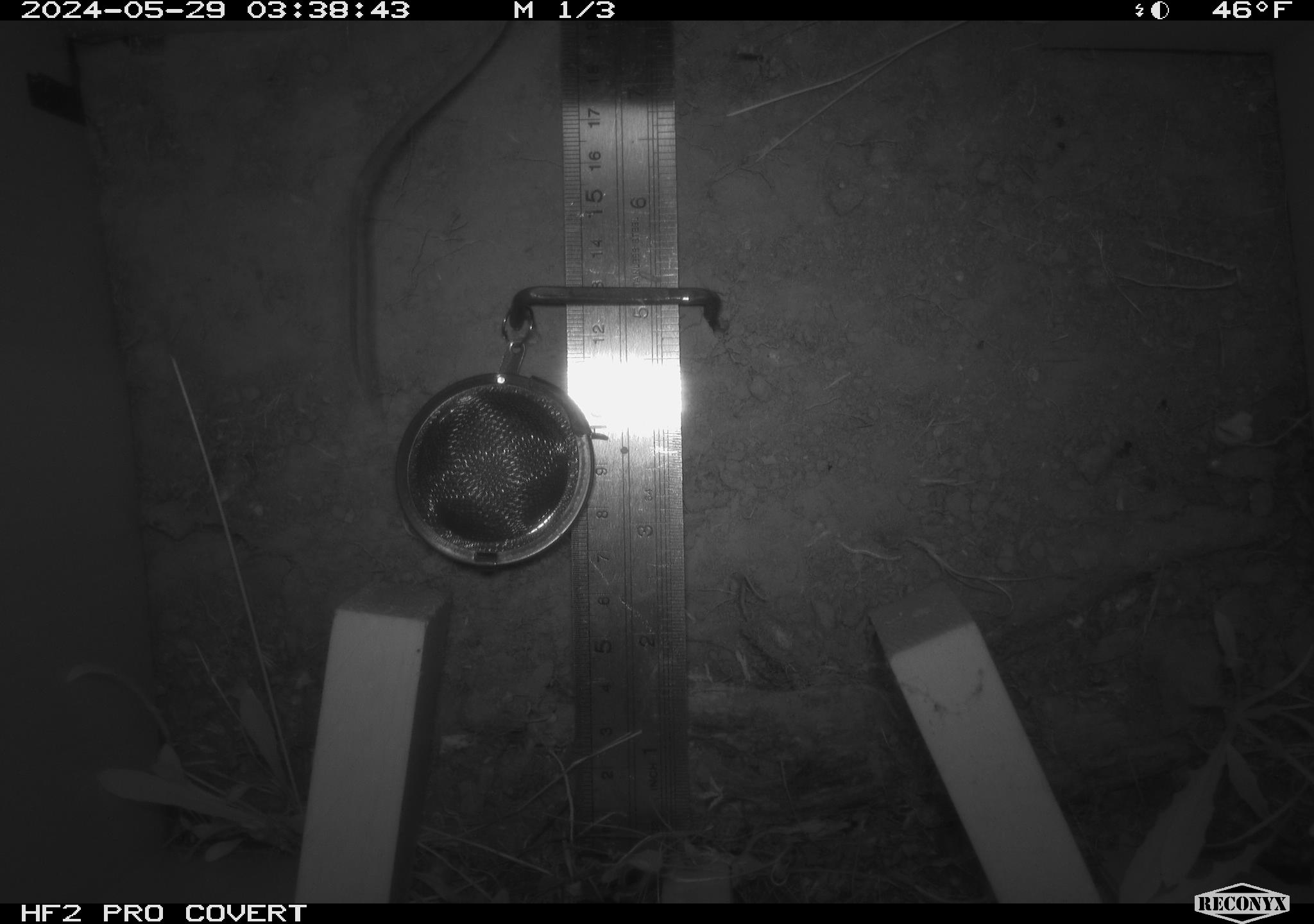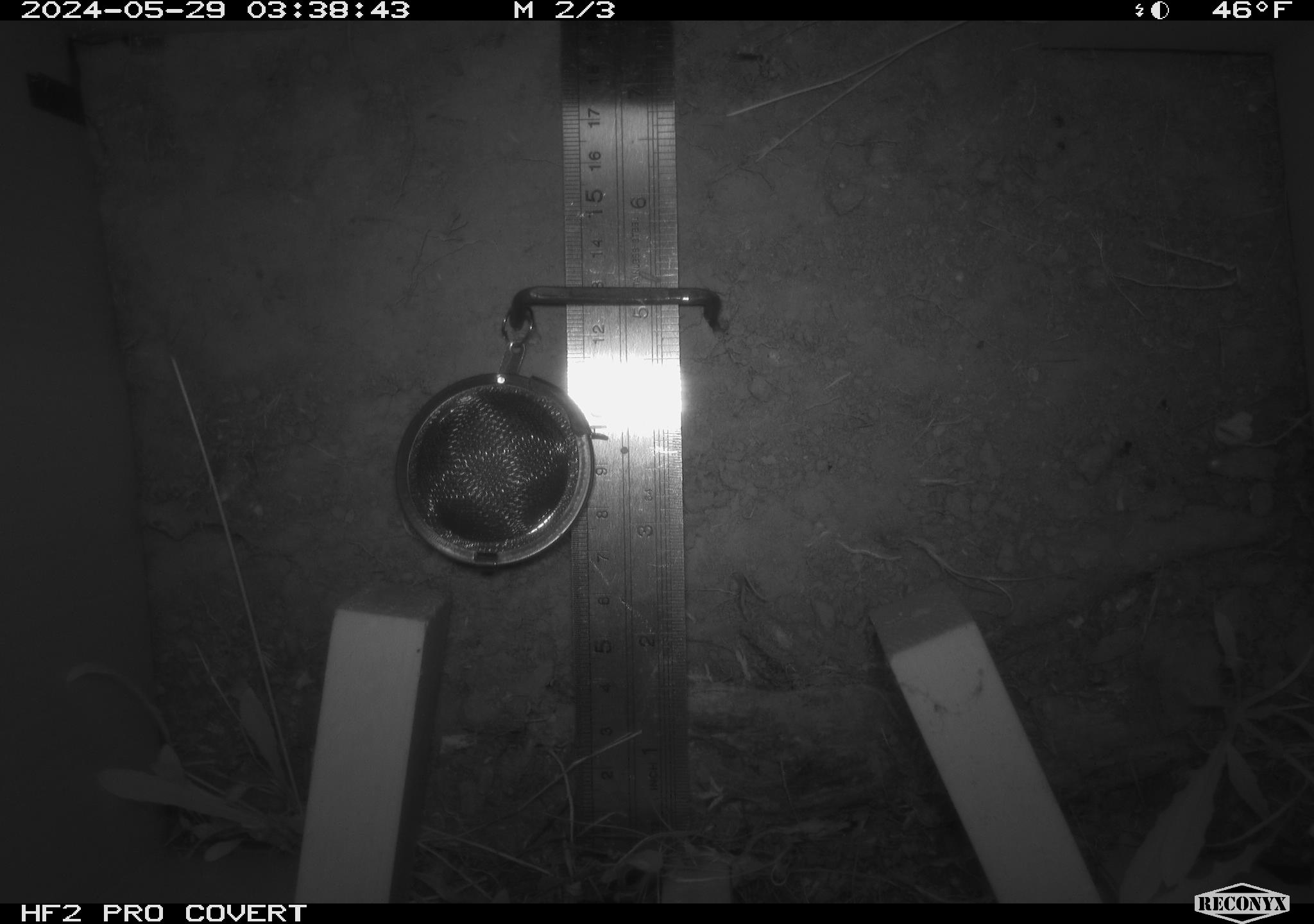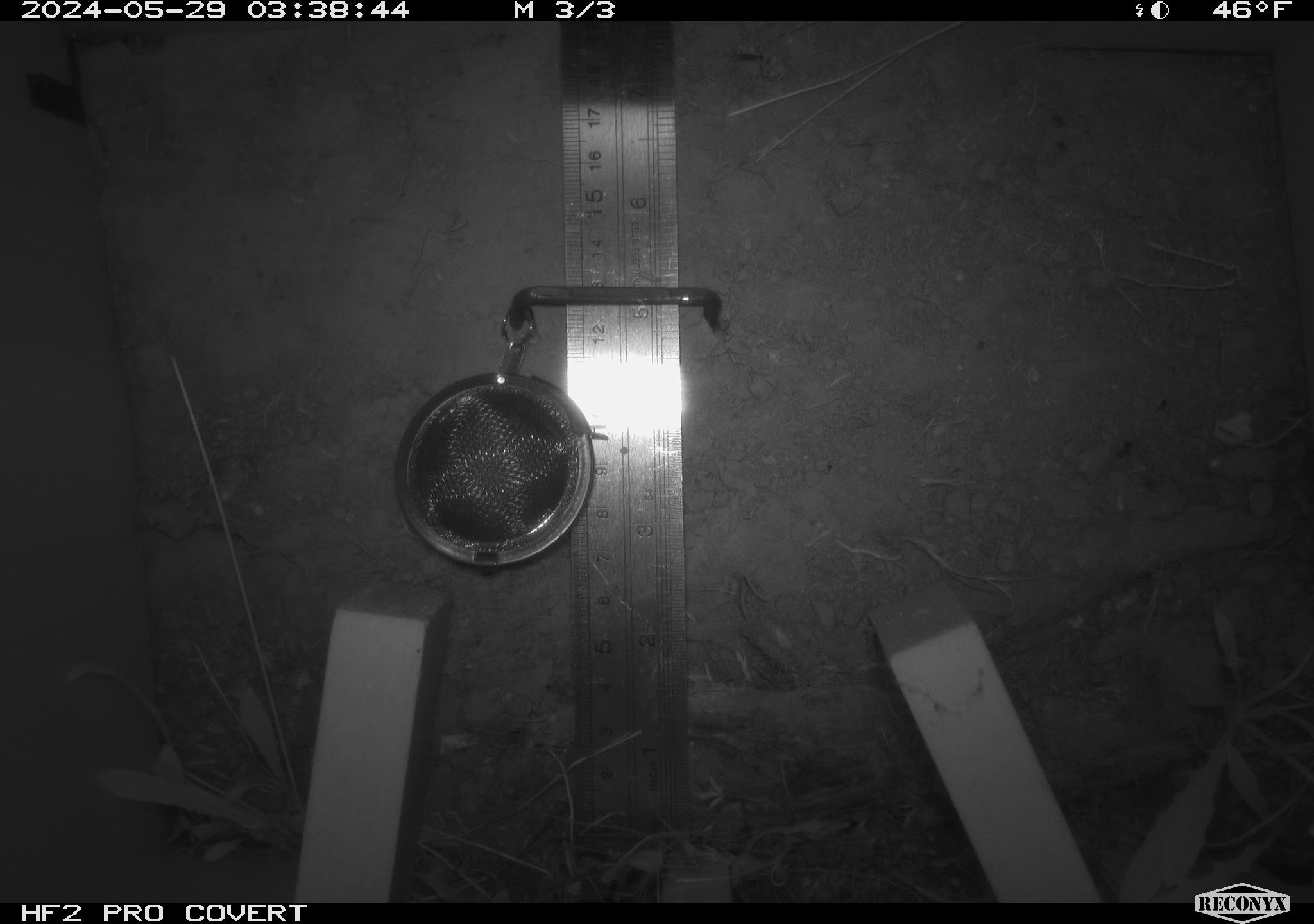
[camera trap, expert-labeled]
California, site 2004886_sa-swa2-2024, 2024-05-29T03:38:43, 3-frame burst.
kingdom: Animalia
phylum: Chordata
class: Mammalia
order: Rodentia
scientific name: Rodentia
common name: mouse species